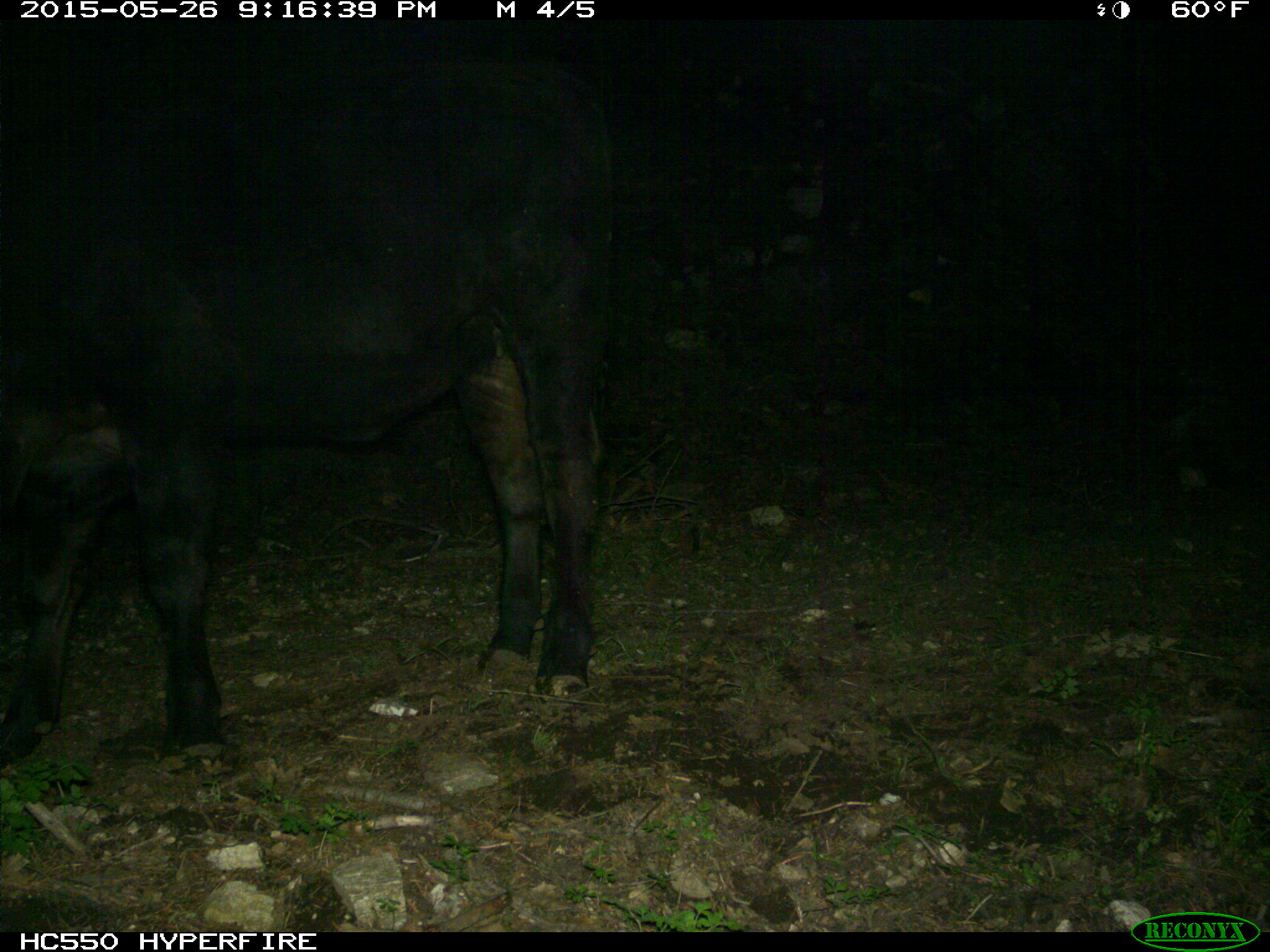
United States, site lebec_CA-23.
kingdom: Animalia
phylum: Chordata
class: Mammalia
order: Artiodactyla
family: Bovidae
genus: Bos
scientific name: Bos taurus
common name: domestic cow